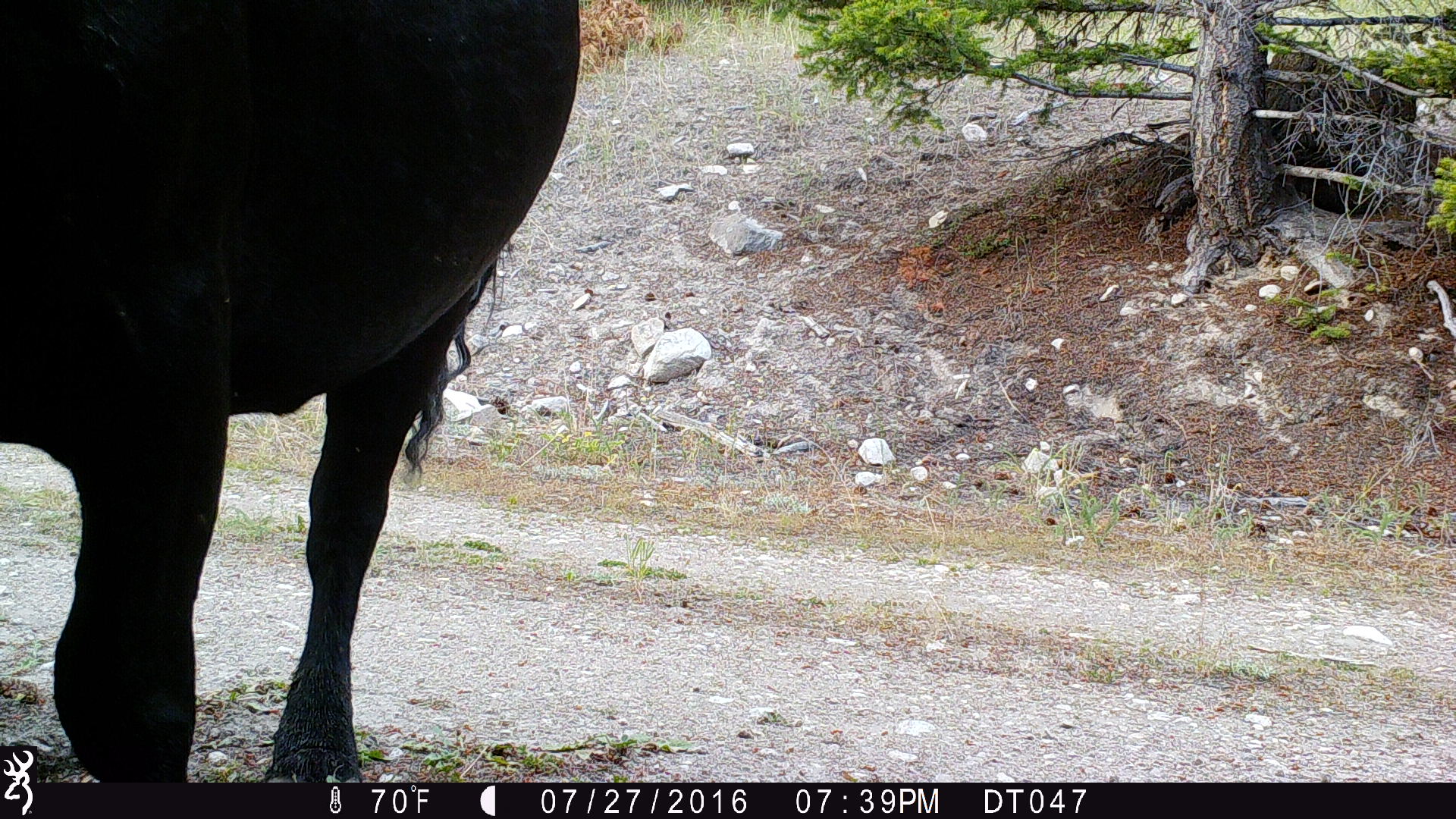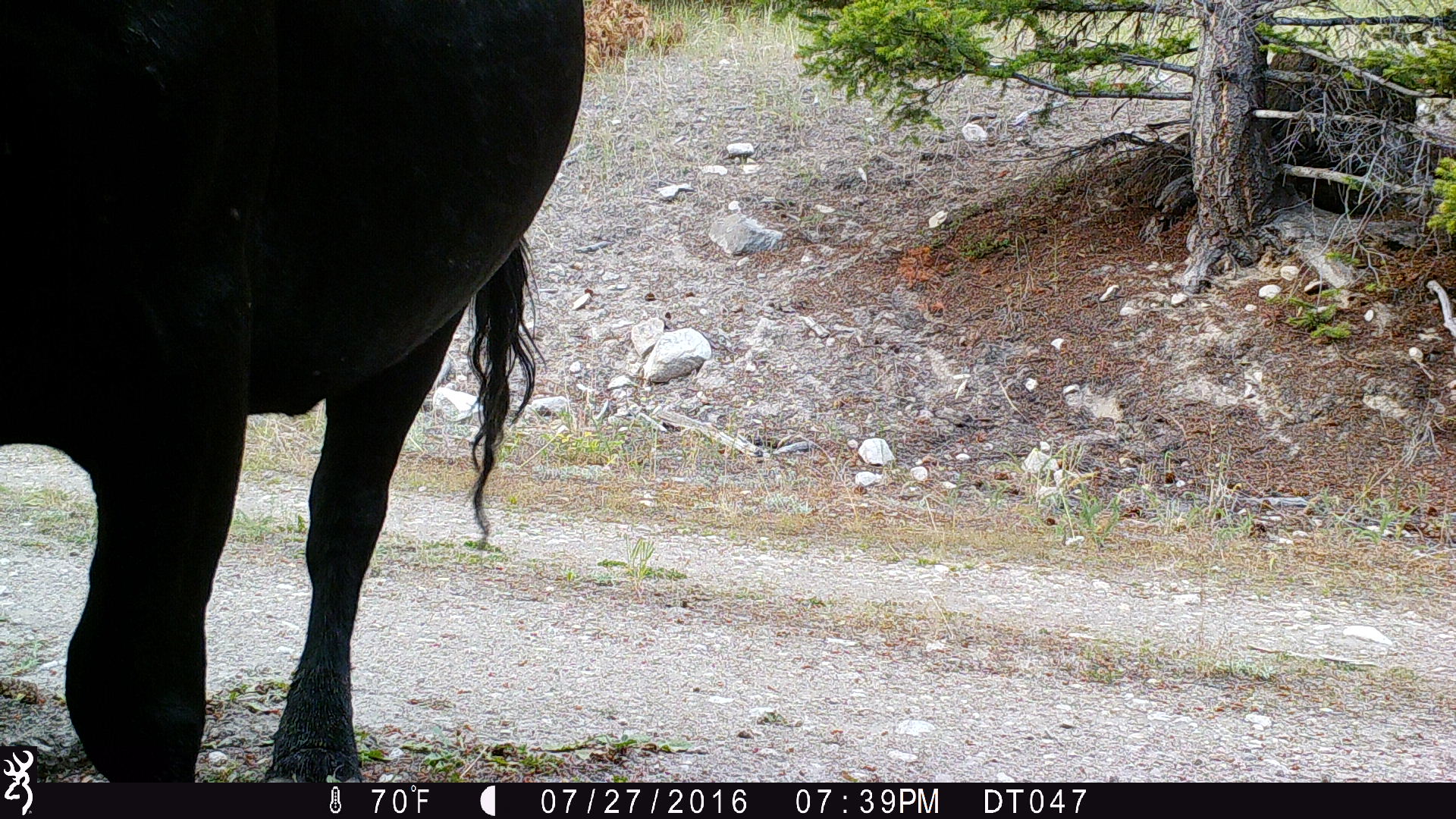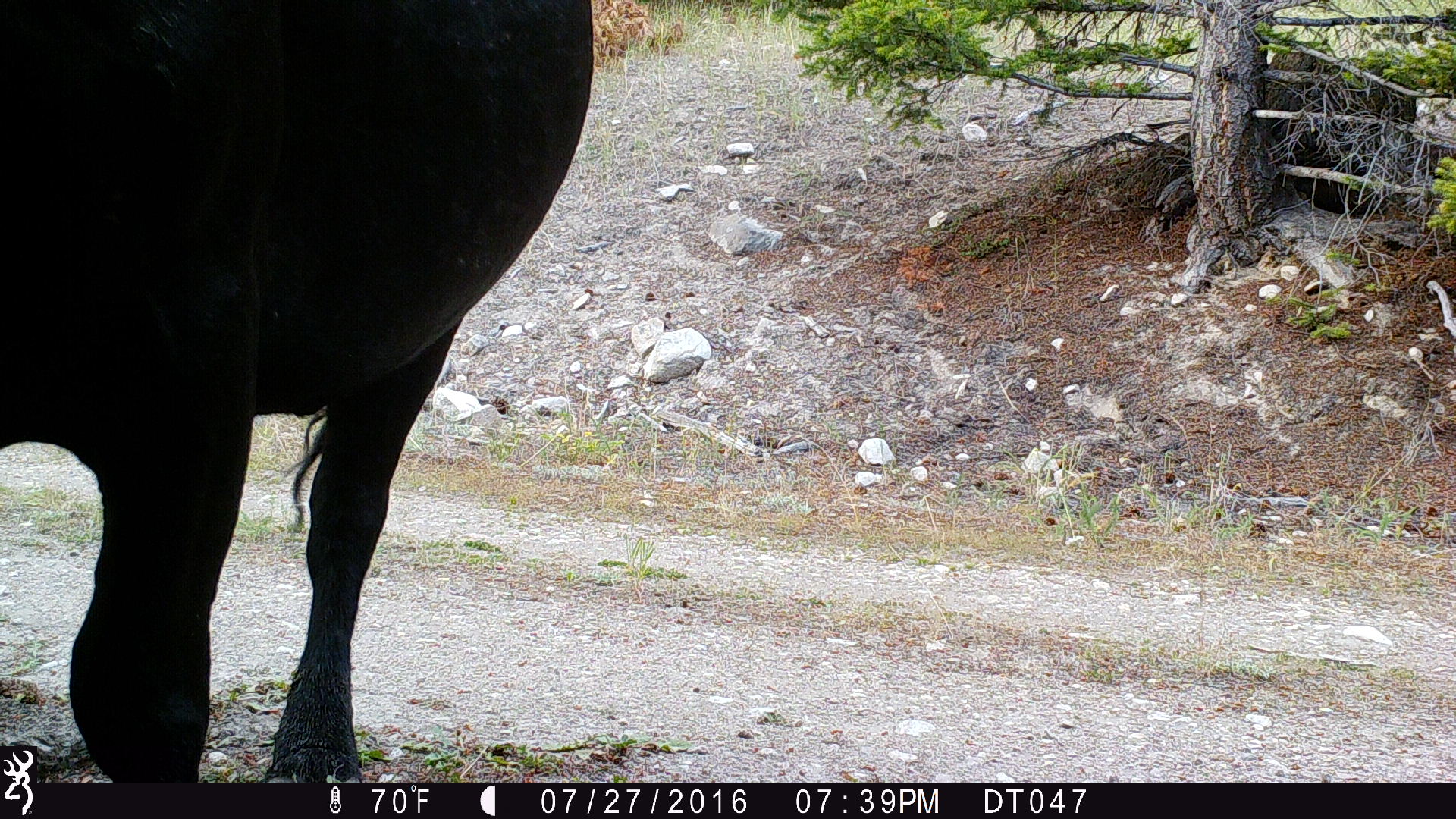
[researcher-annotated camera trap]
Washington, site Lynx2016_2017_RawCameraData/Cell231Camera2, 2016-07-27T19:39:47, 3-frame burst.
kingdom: Animalia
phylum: Chordata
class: Mammalia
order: Artiodactyla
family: Bovidae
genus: Bos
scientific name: Bos taurus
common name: domestic cattle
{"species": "domestic cattle (Bos taurus)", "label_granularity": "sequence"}